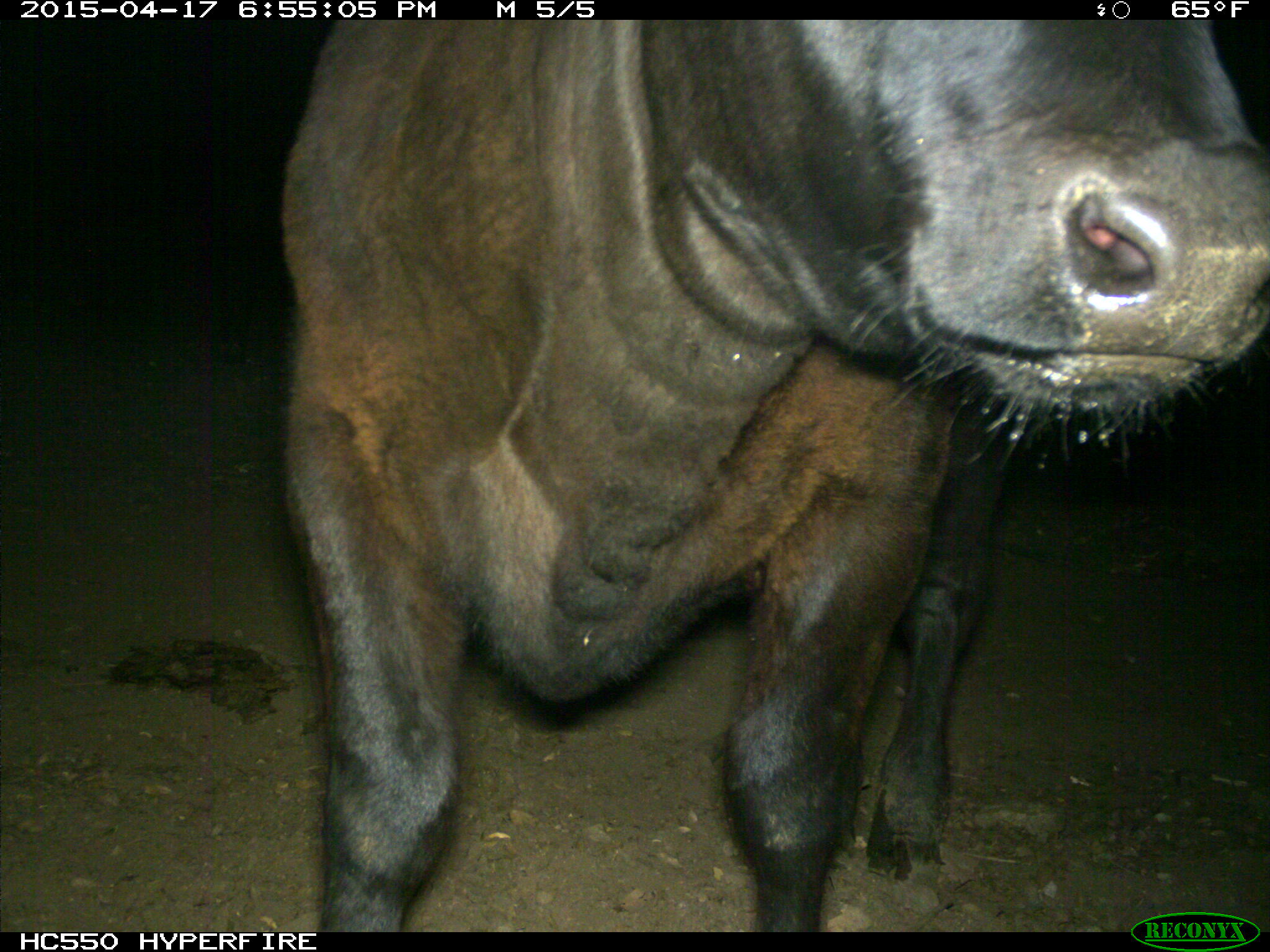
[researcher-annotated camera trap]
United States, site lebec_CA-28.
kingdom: Animalia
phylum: Chordata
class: Mammalia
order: Artiodactyla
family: Bovidae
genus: Bos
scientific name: Bos taurus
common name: domestic cow